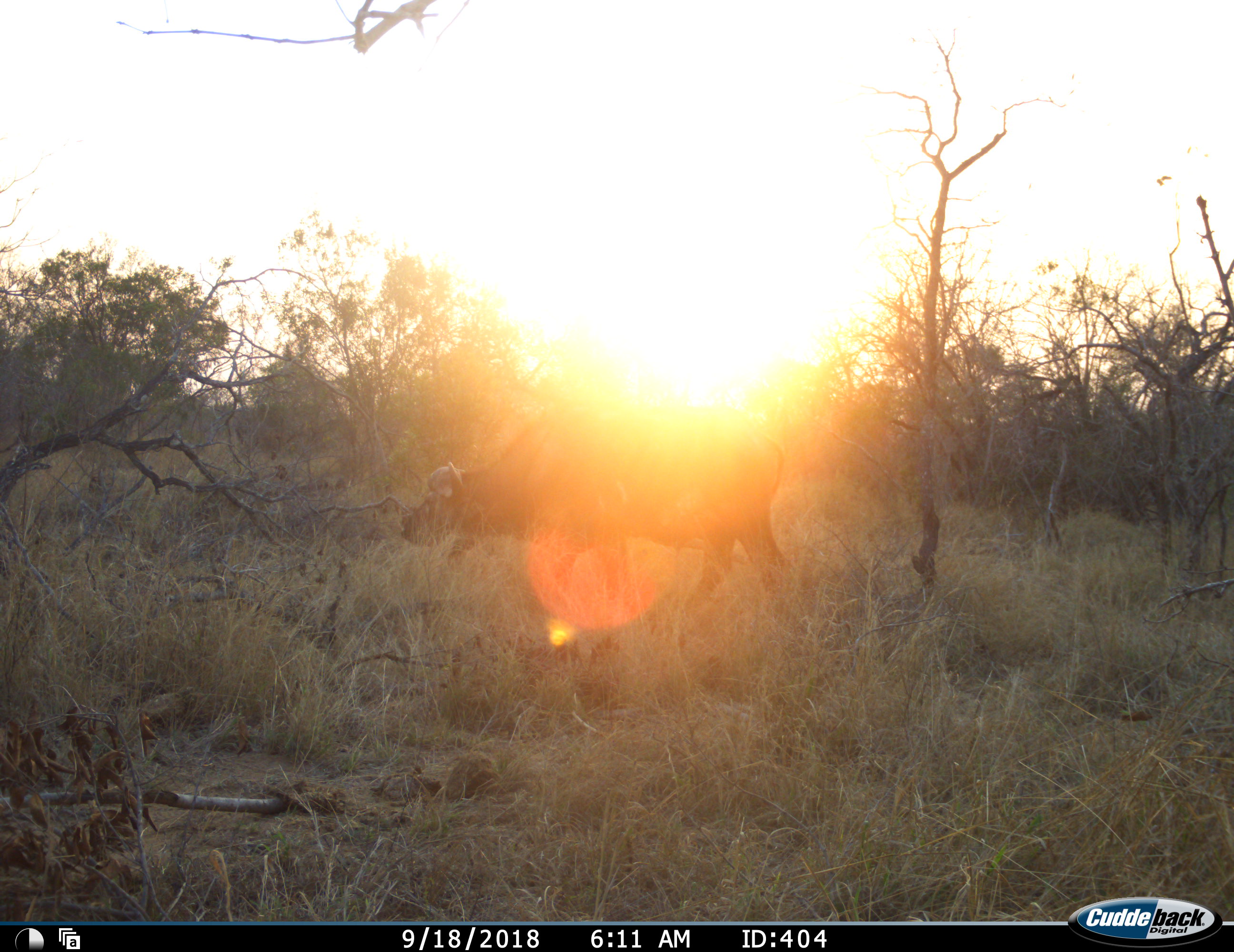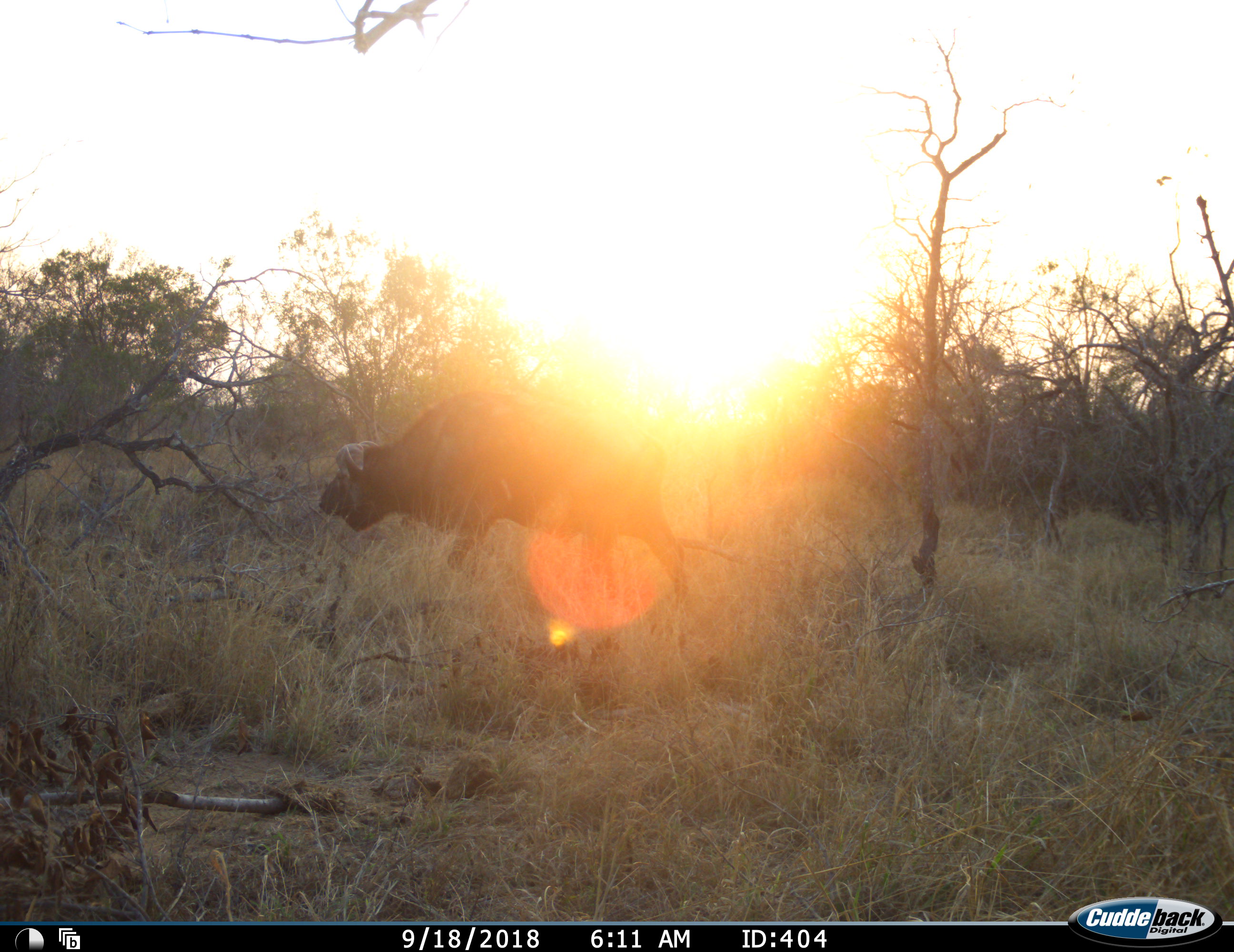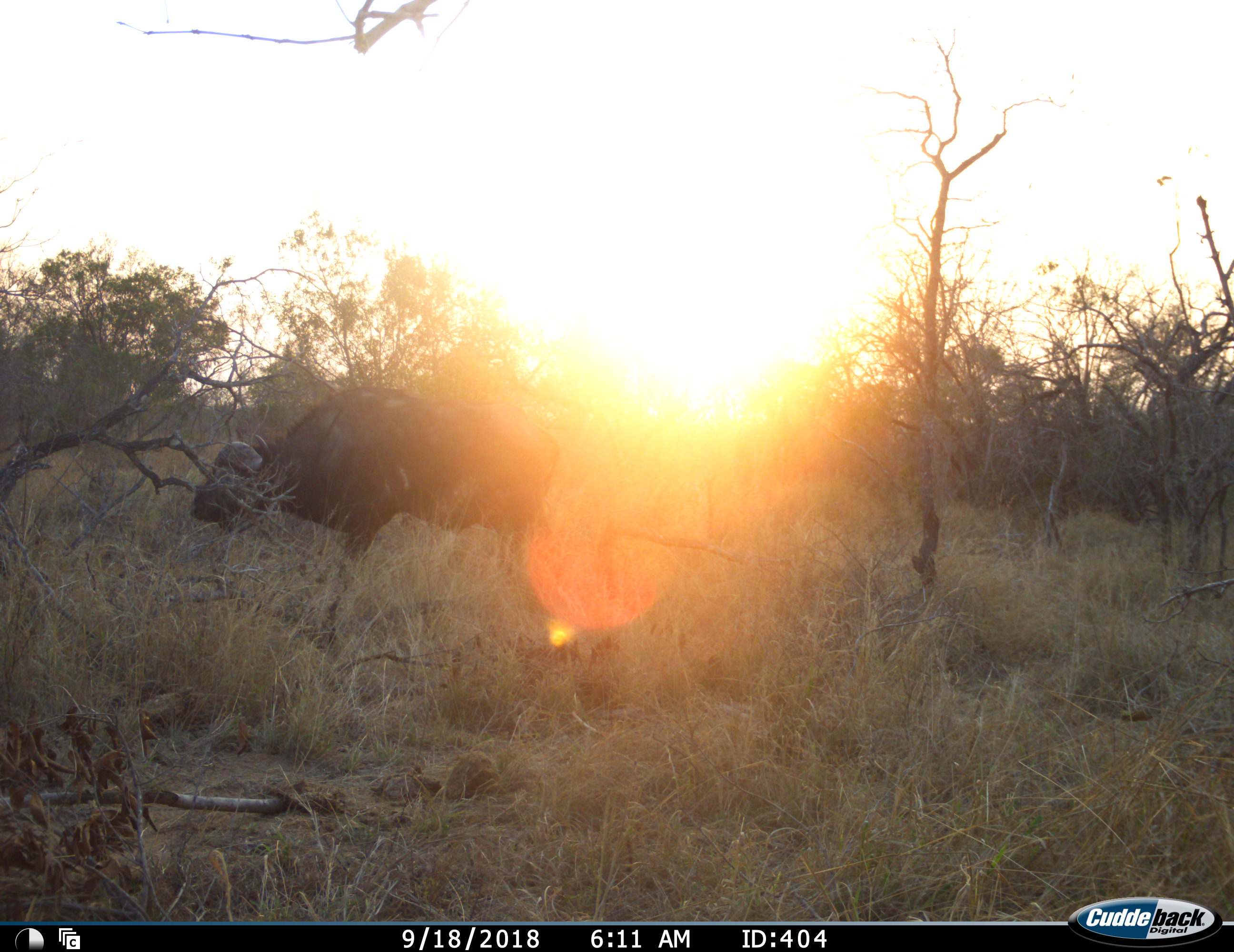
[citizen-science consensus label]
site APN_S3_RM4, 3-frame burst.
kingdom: Animalia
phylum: Chordata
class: Mammalia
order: Artiodactyla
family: Bovidae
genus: Syncerus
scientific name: Syncerus caffer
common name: african buffalo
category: buffalo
Buffalo (african buffalo) (Syncerus caffer), count 1. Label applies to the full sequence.